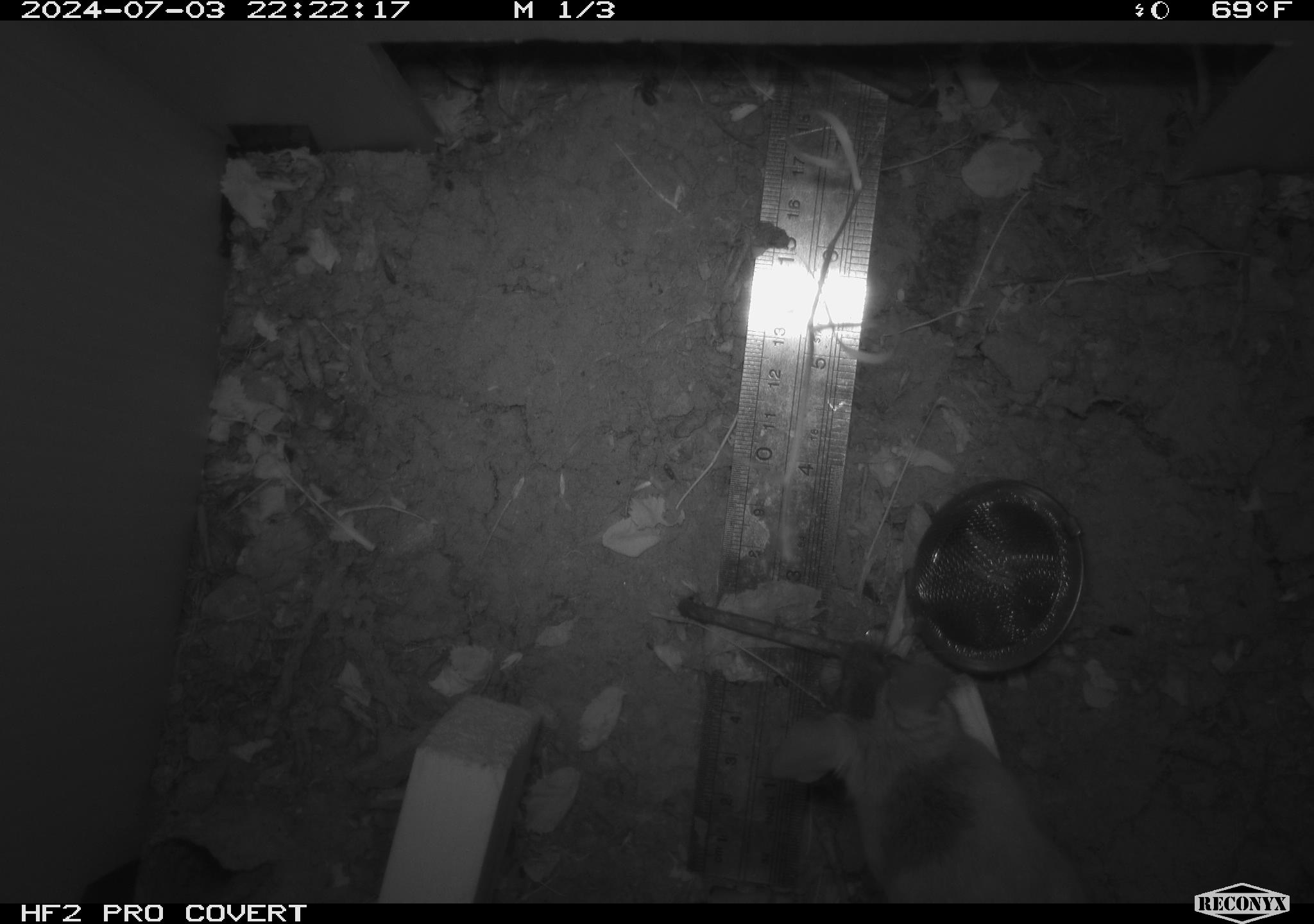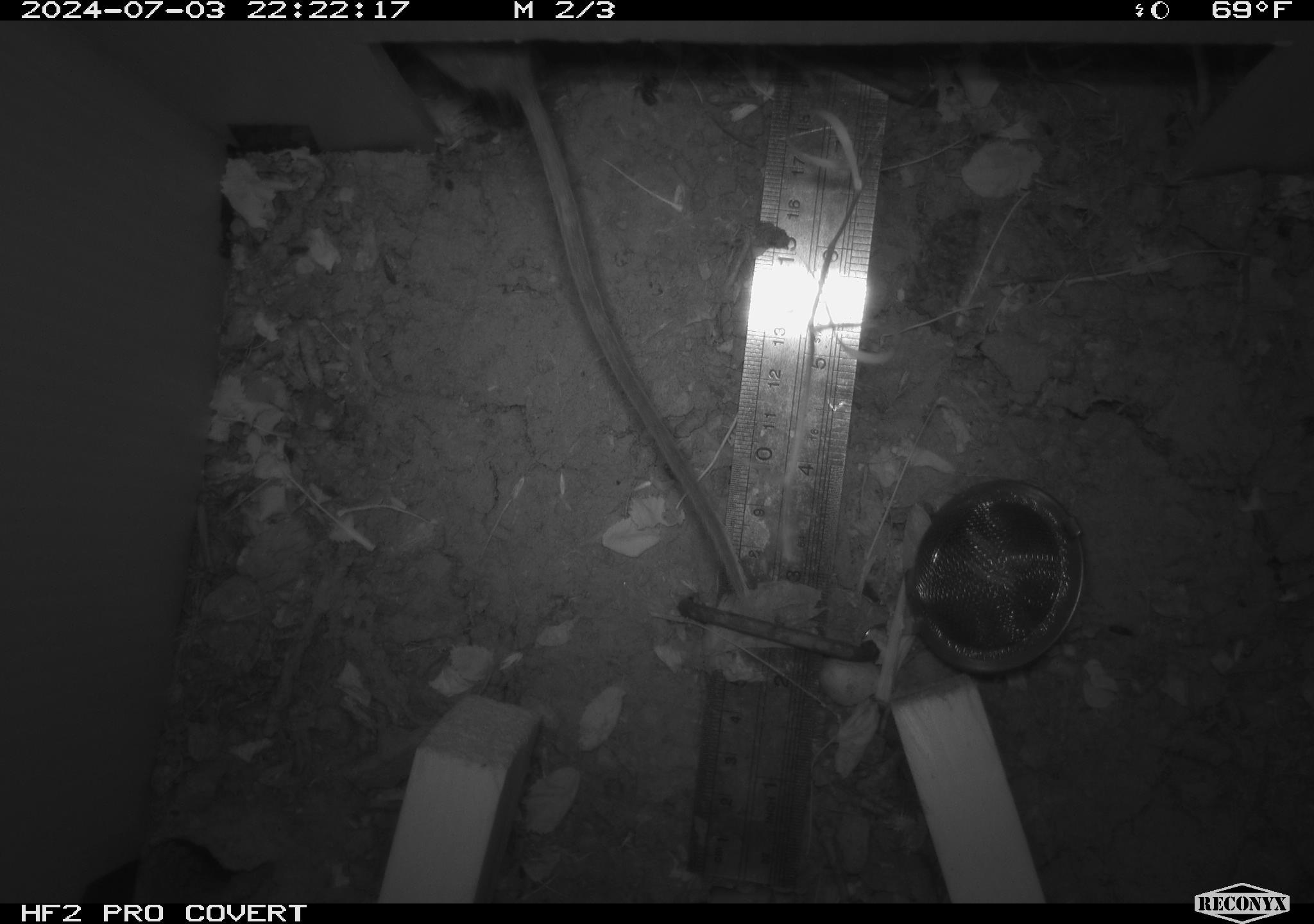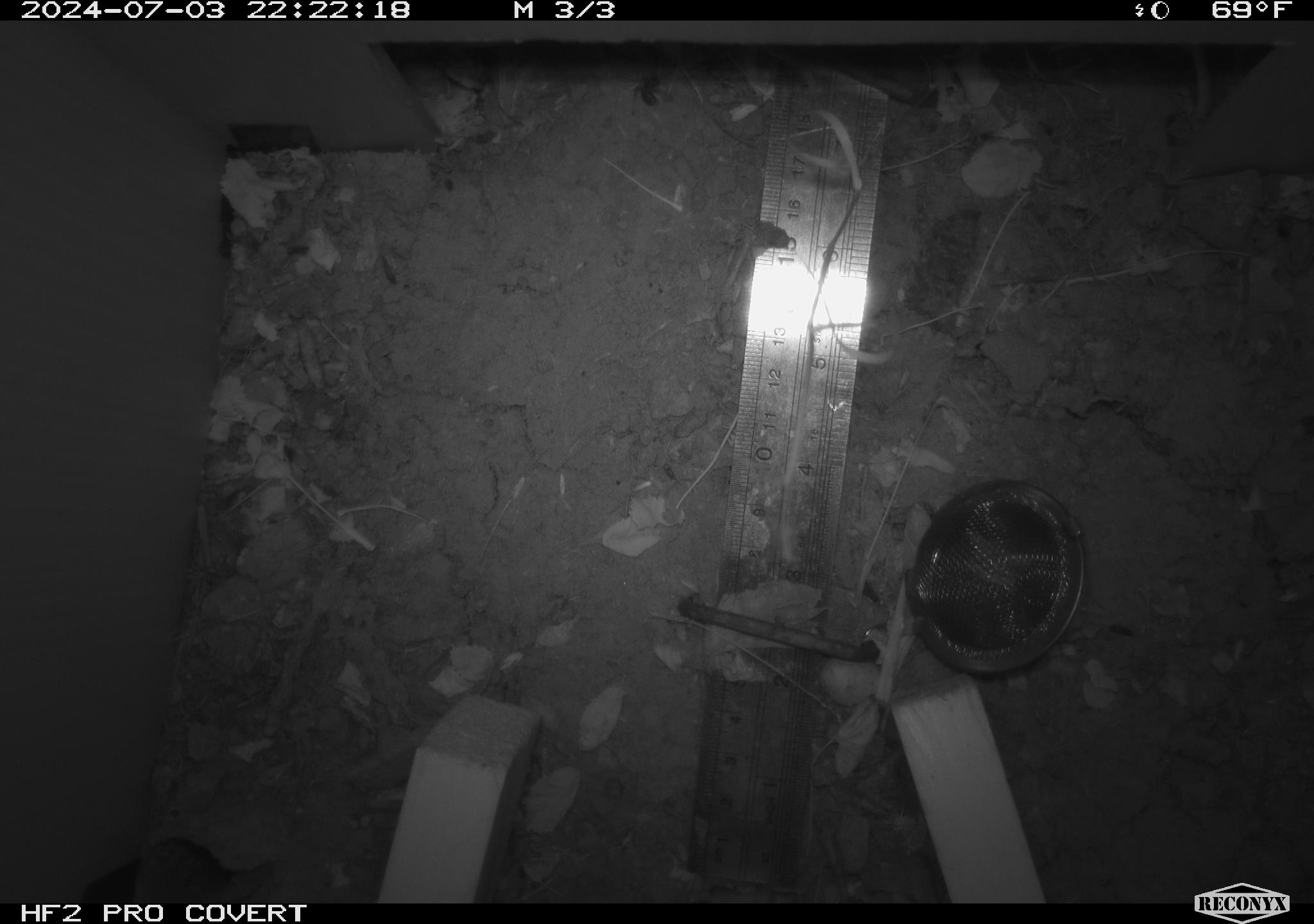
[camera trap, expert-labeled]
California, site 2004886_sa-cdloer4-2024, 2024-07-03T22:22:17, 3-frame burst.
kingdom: Animalia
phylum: Chordata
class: Mammalia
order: Rodentia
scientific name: Rodentia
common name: rodent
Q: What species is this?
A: Rodent (Rodentia).